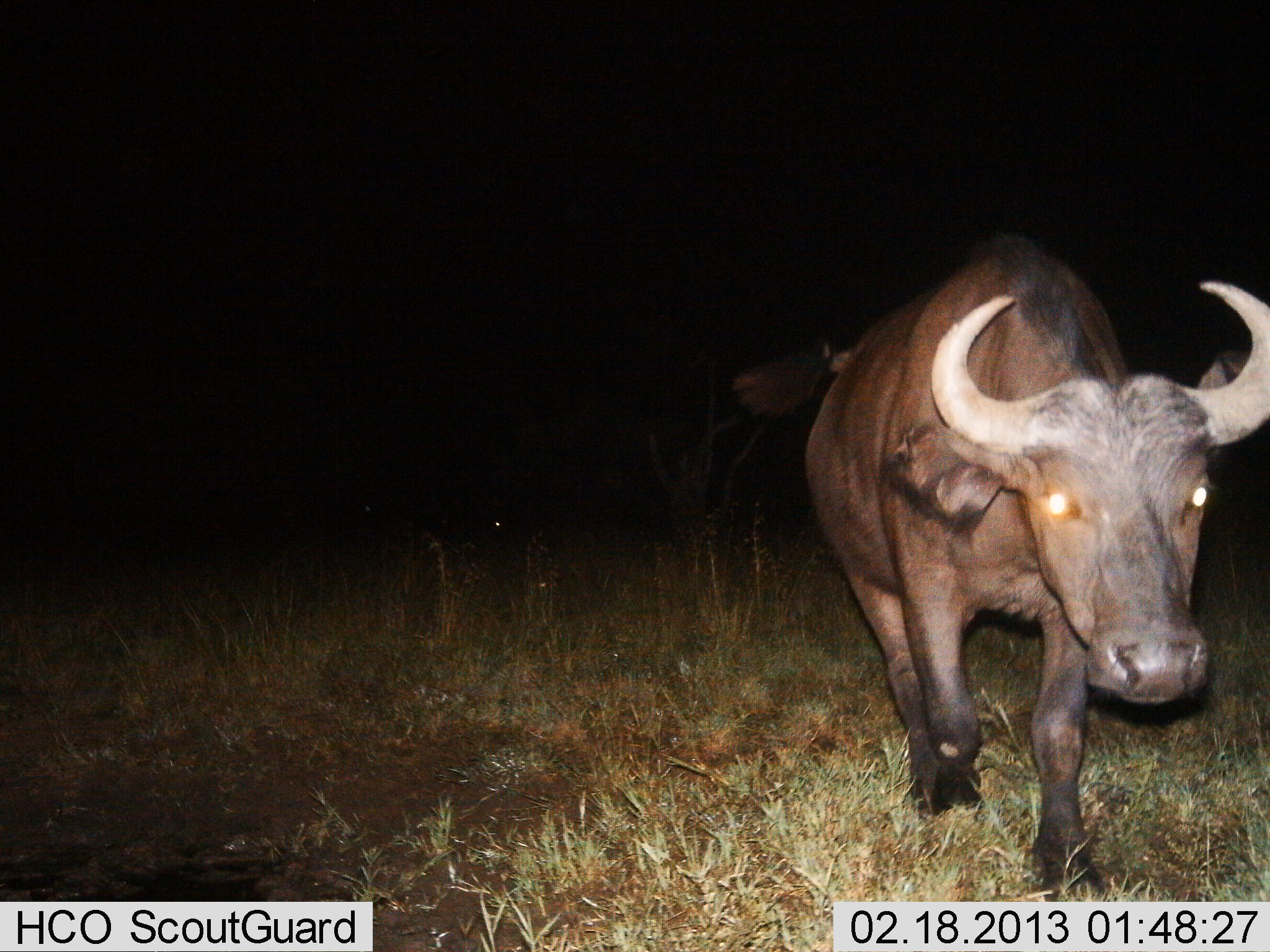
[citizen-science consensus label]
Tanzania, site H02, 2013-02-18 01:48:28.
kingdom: Animalia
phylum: Chordata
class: Mammalia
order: Artiodactyla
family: Bovidae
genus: Syncerus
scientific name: Syncerus caffer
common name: cape buffalo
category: buffalo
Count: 1.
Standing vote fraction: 5%.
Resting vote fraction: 0%.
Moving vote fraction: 95%.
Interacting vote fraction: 0%.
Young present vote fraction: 0%.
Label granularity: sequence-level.